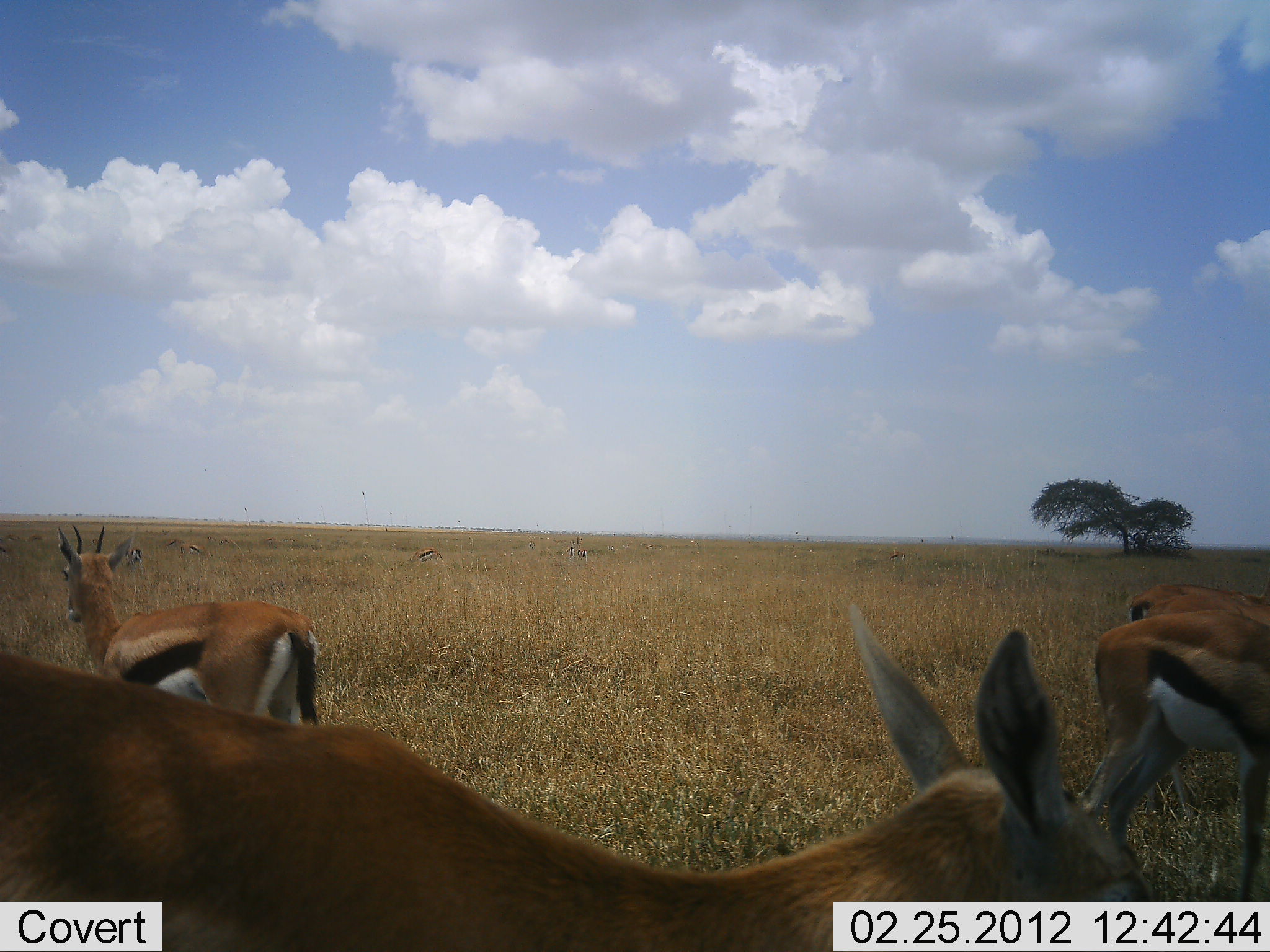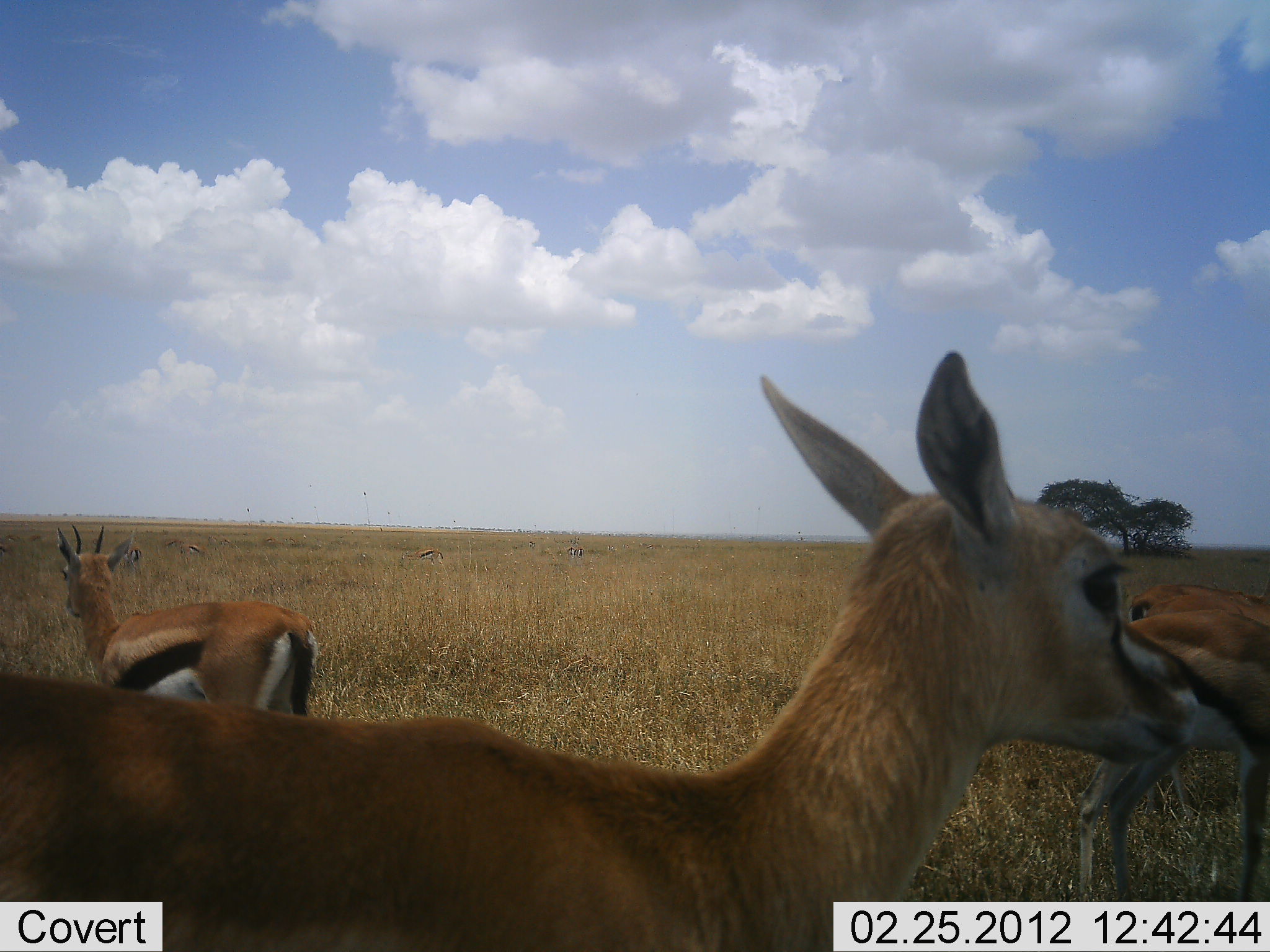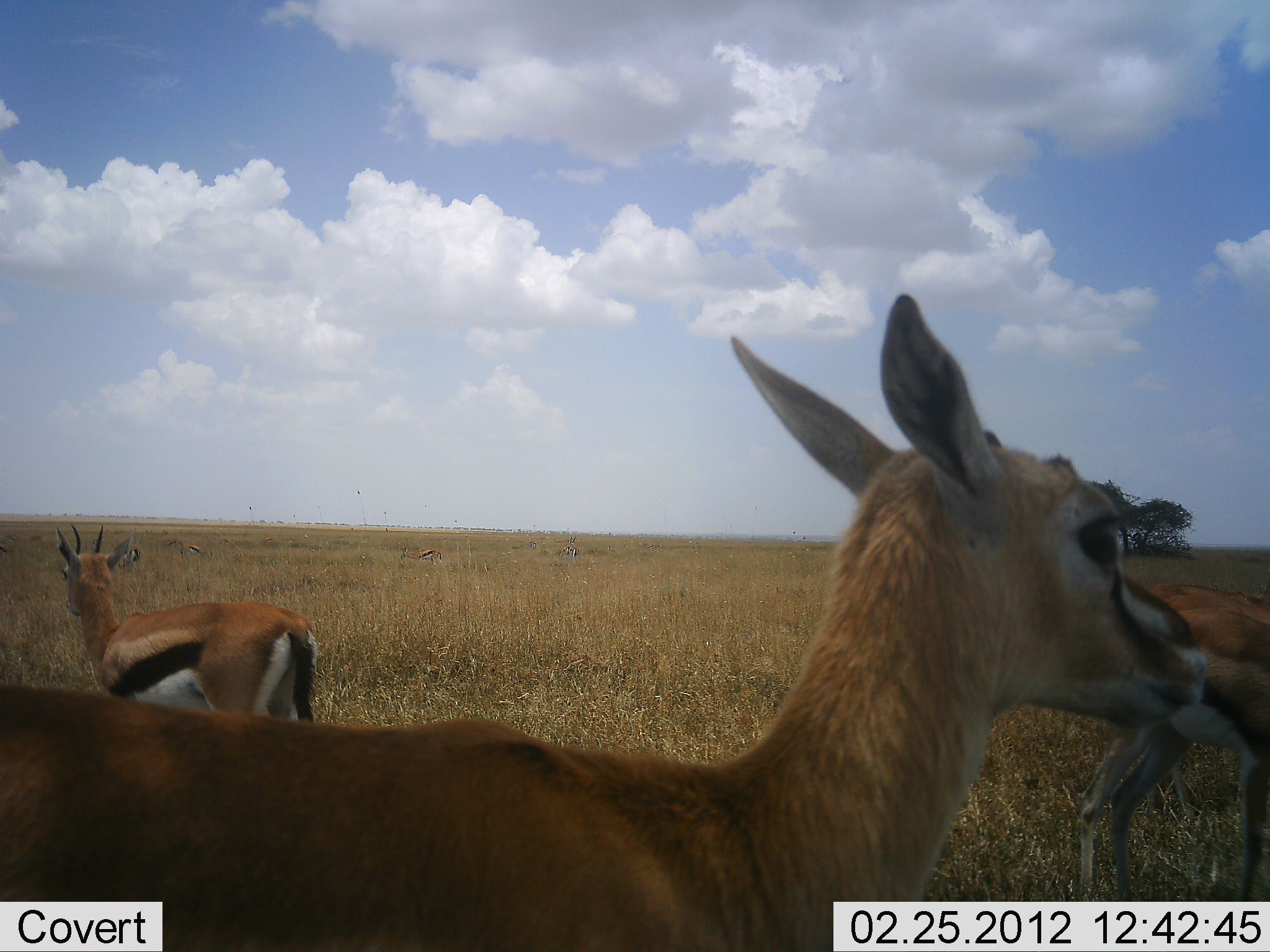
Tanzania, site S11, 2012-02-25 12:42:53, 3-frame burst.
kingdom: Animalia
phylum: Chordata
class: Mammalia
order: Artiodactyla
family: Bovidae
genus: Eudorcas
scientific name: Eudorcas thomsonii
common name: thomson's gazelle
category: gazellethomsons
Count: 4.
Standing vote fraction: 96%.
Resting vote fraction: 4%.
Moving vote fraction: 4%.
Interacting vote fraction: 4%.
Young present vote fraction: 15%.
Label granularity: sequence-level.